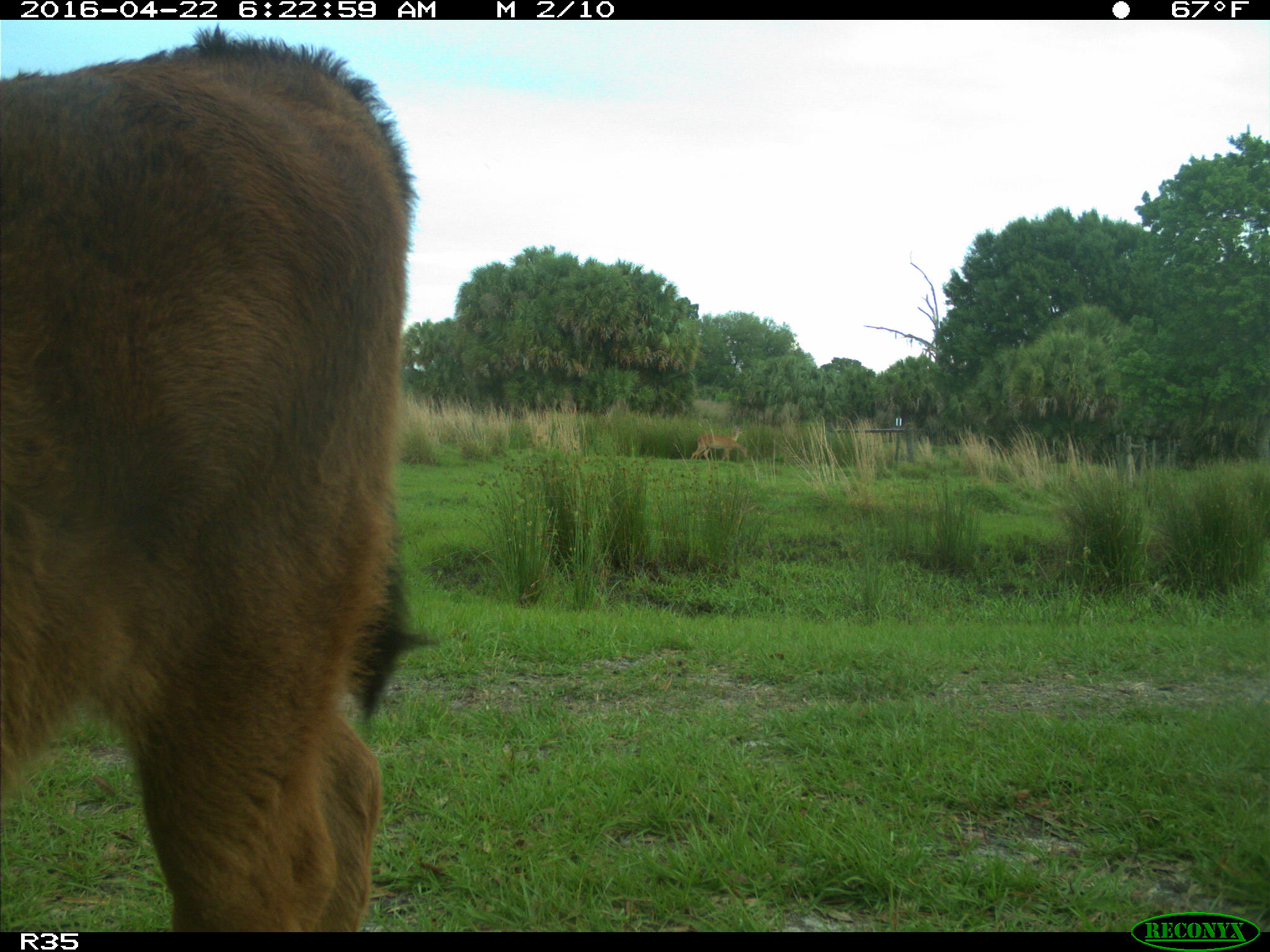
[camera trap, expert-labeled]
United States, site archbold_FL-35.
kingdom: Animalia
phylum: Chordata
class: Mammalia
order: Artiodactyla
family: Bovidae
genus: Bos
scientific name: Bos taurus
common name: domestic cow